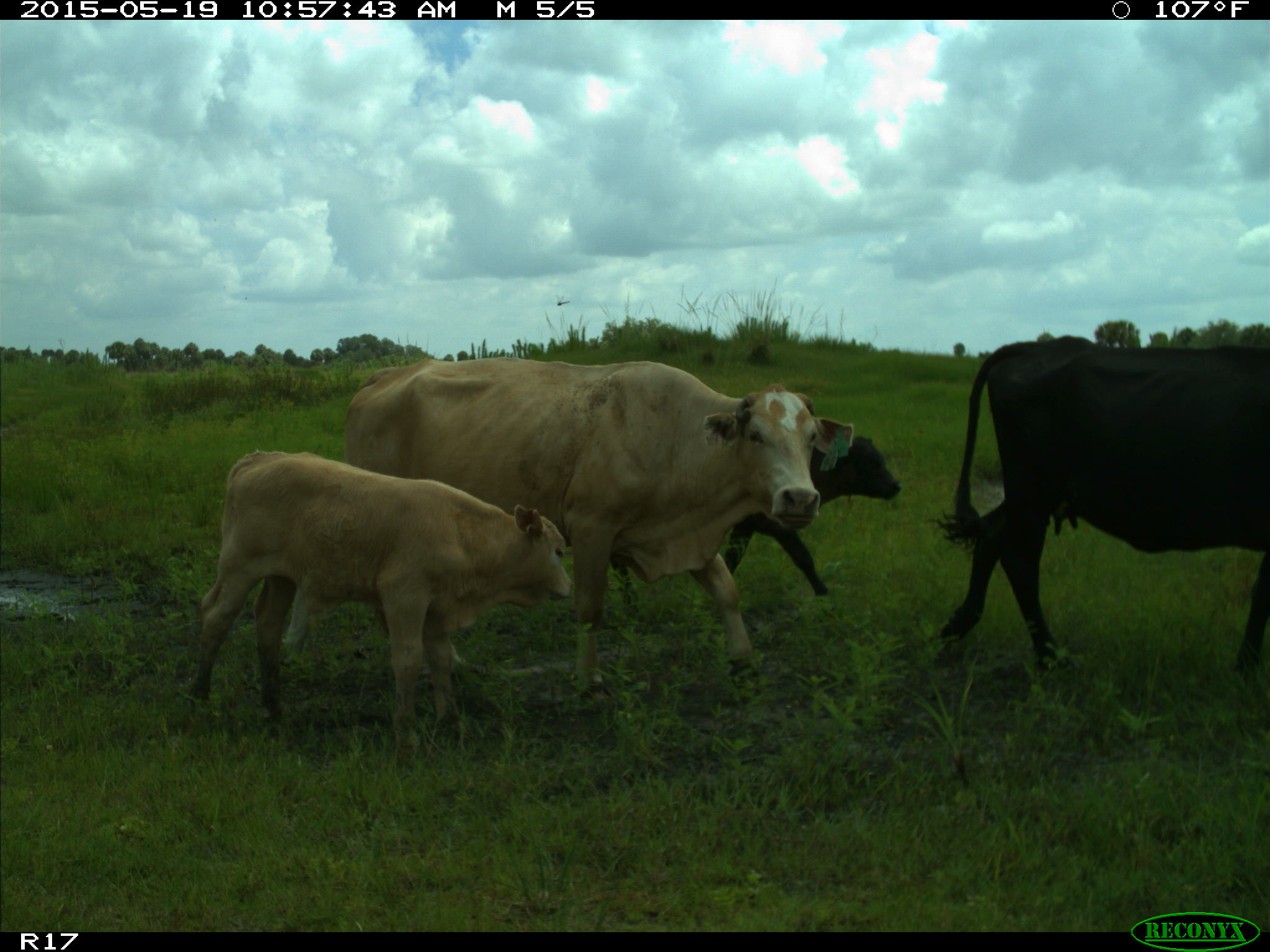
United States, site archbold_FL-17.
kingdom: Animalia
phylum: Chordata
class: Mammalia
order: Artiodactyla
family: Bovidae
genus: Bos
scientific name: Bos taurus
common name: domestic cow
Bos taurus (domestic cow).